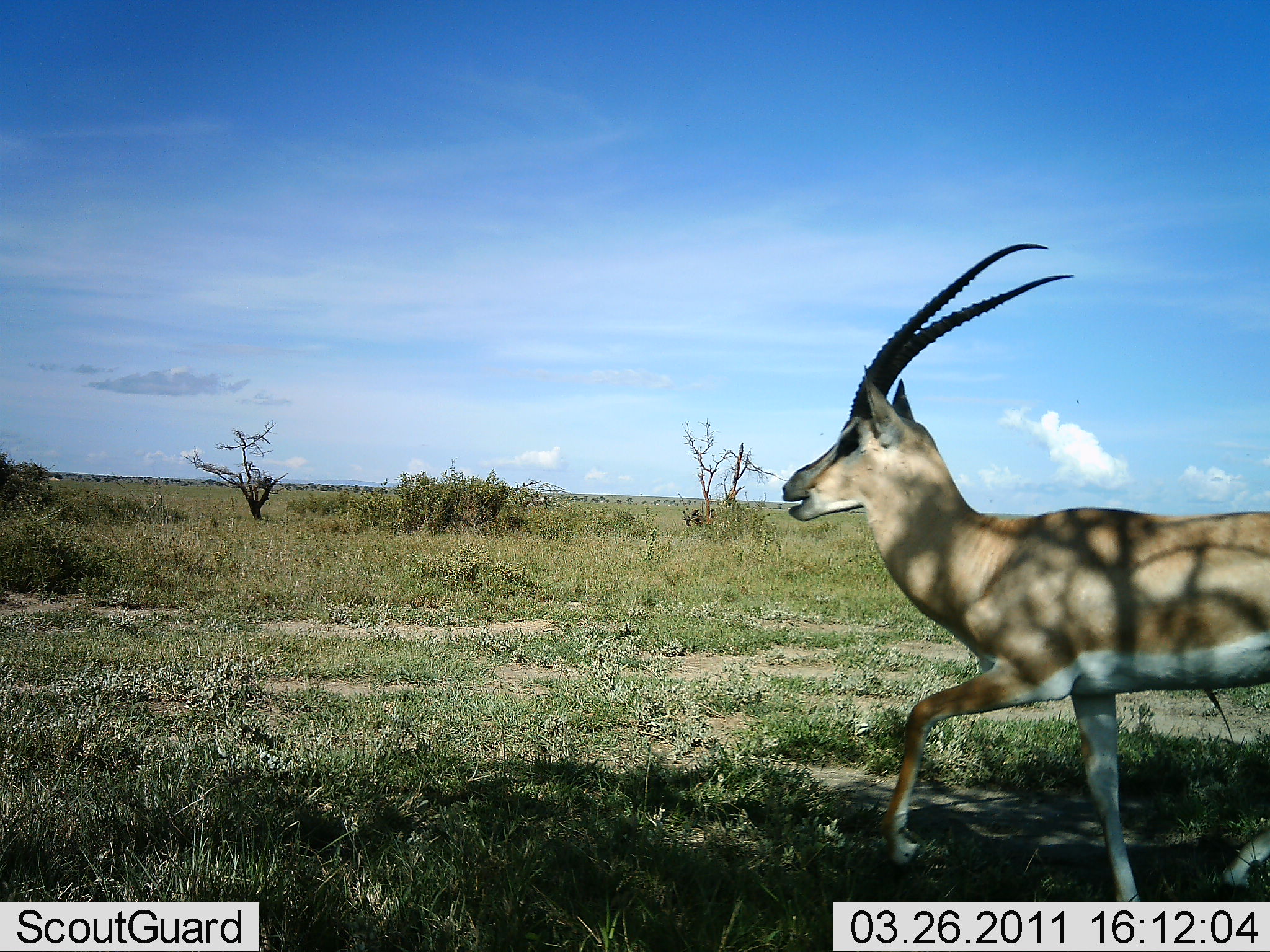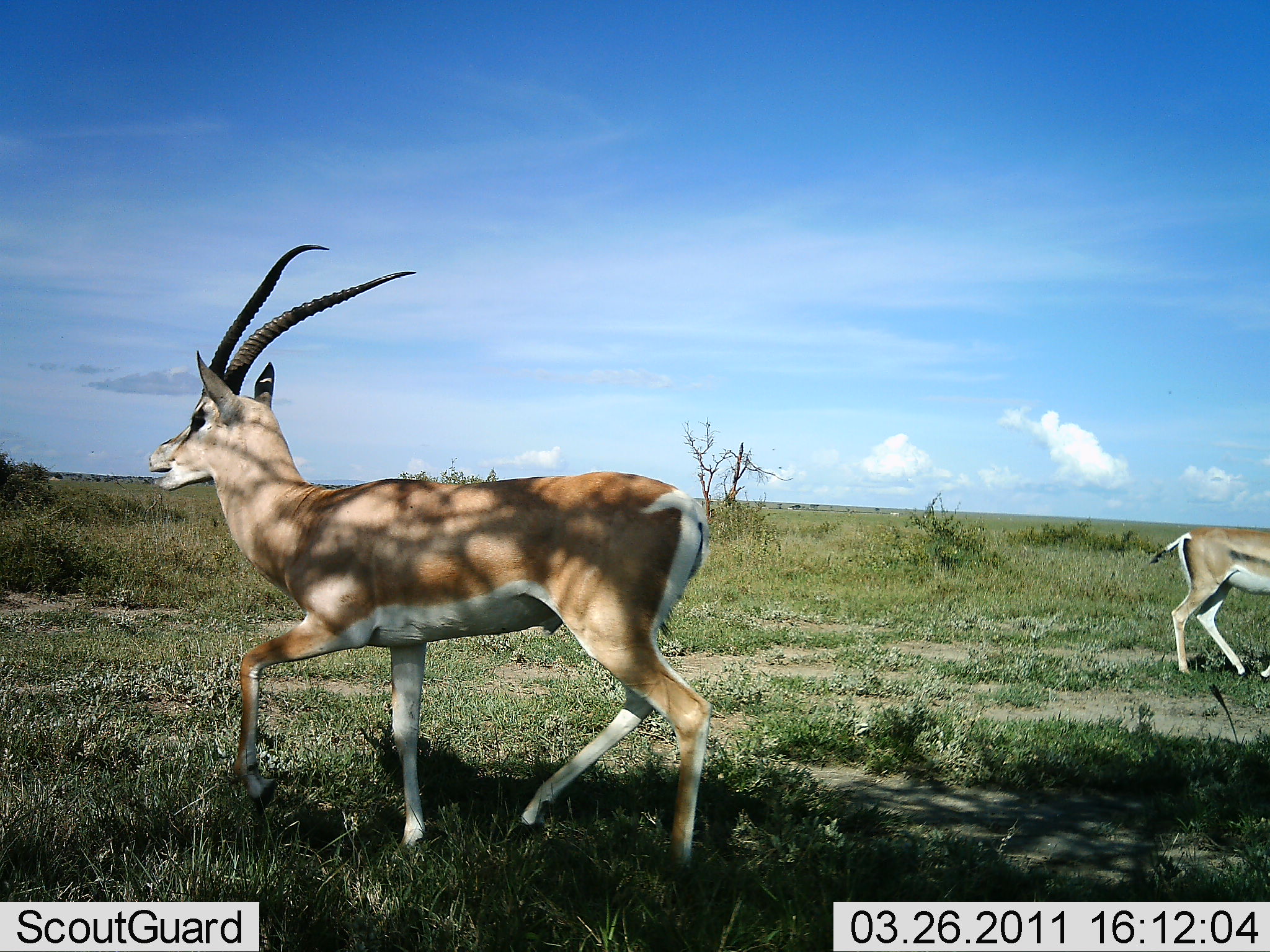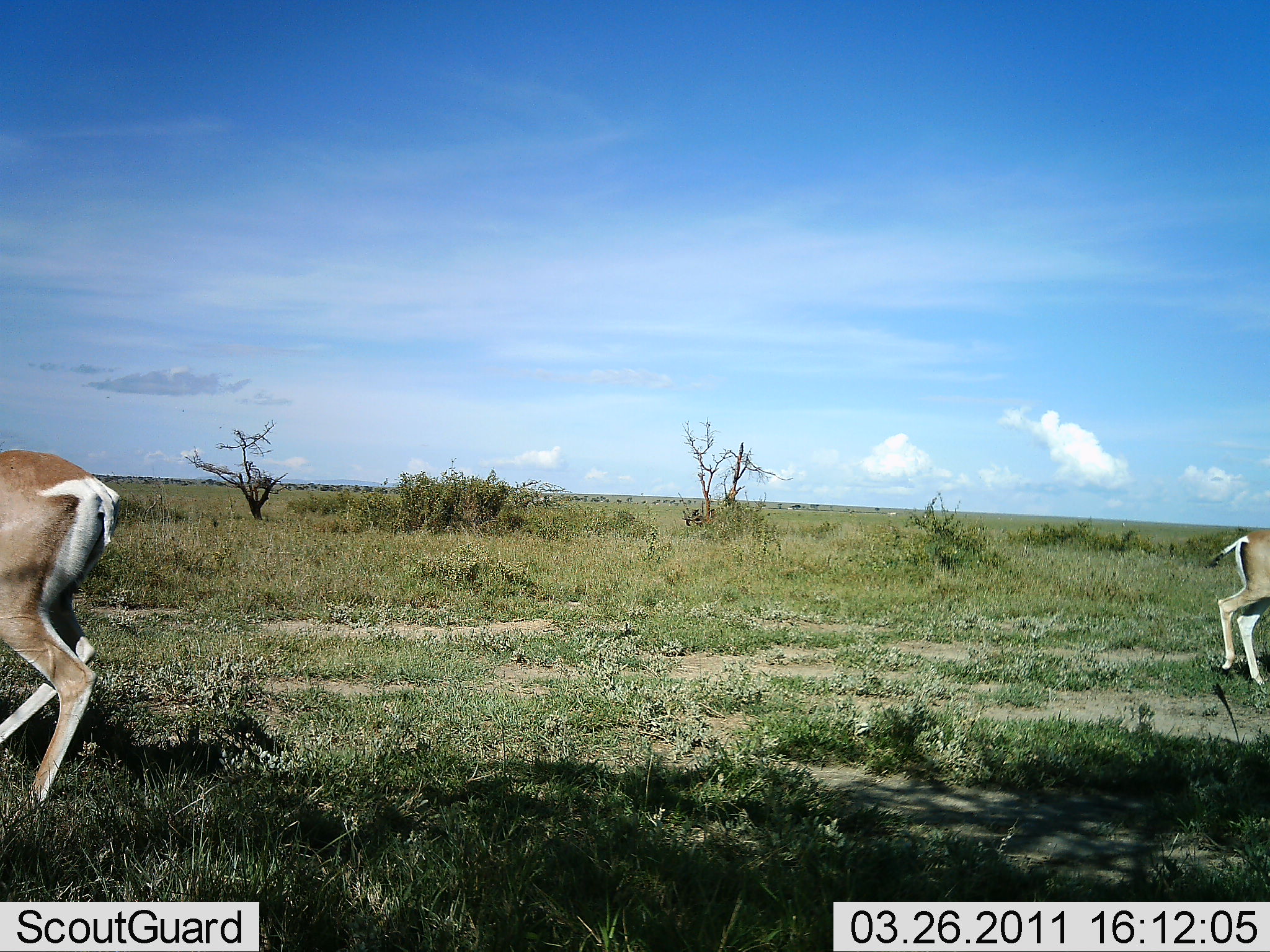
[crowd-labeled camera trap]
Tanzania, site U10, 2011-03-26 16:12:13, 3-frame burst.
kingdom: Animalia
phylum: Chordata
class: Mammalia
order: Artiodactyla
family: Bovidae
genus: Nanger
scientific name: Nanger granti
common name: grant's gazelle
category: gazellegrants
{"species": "gazellegrants (grant's gazelle) (Nanger granti)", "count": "2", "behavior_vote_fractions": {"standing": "20%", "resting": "0%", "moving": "100%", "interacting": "0%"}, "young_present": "0%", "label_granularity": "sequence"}